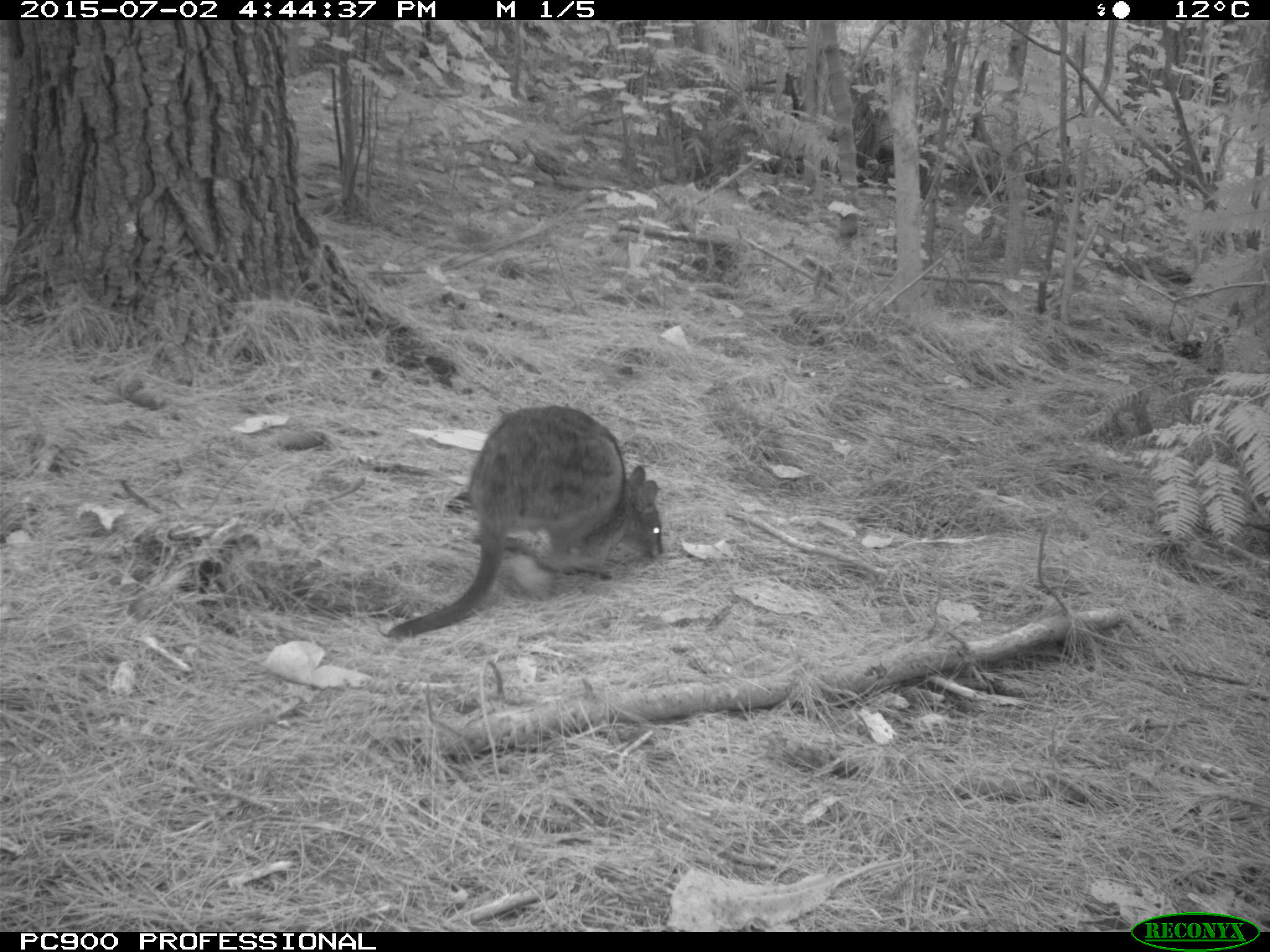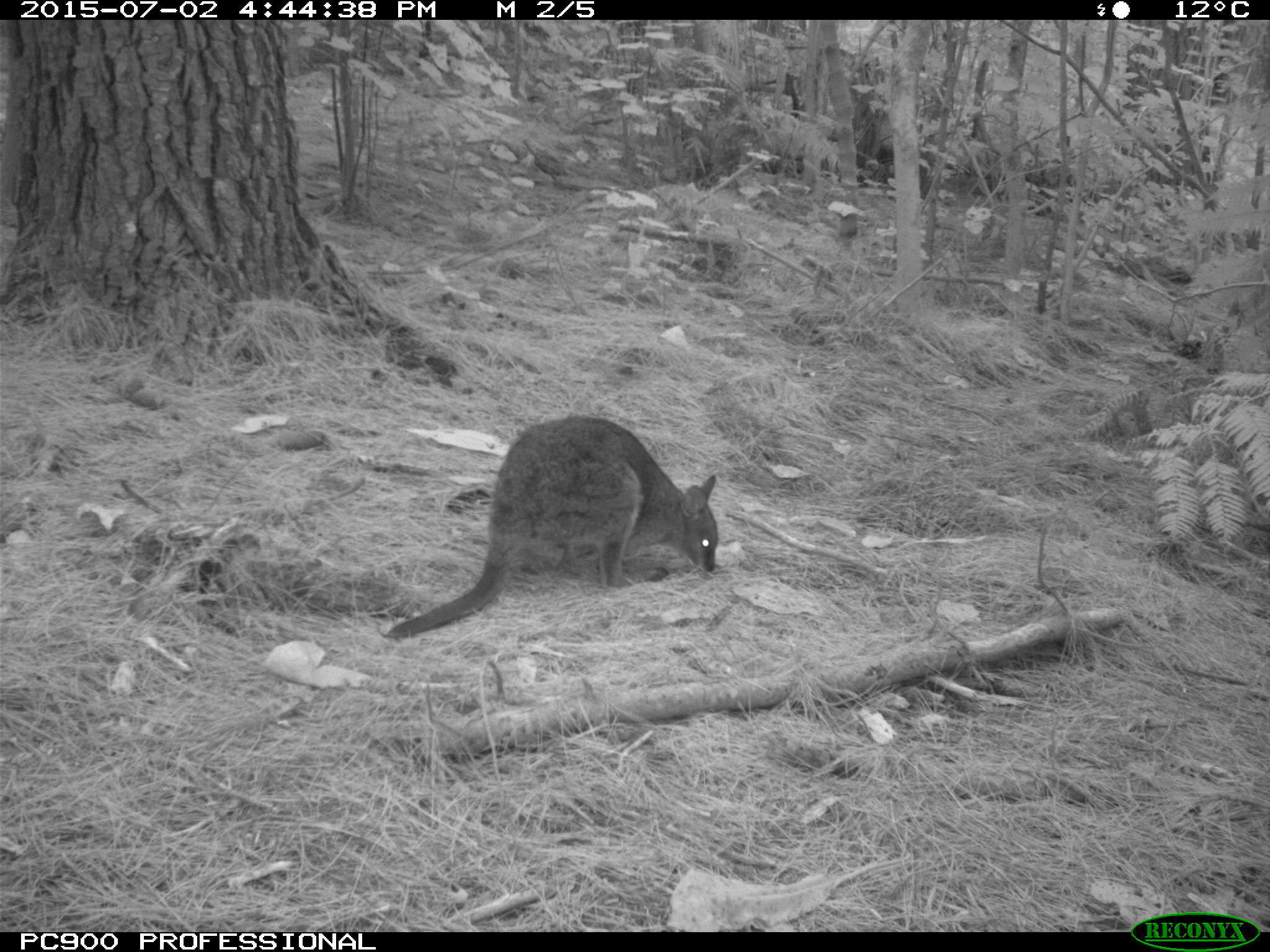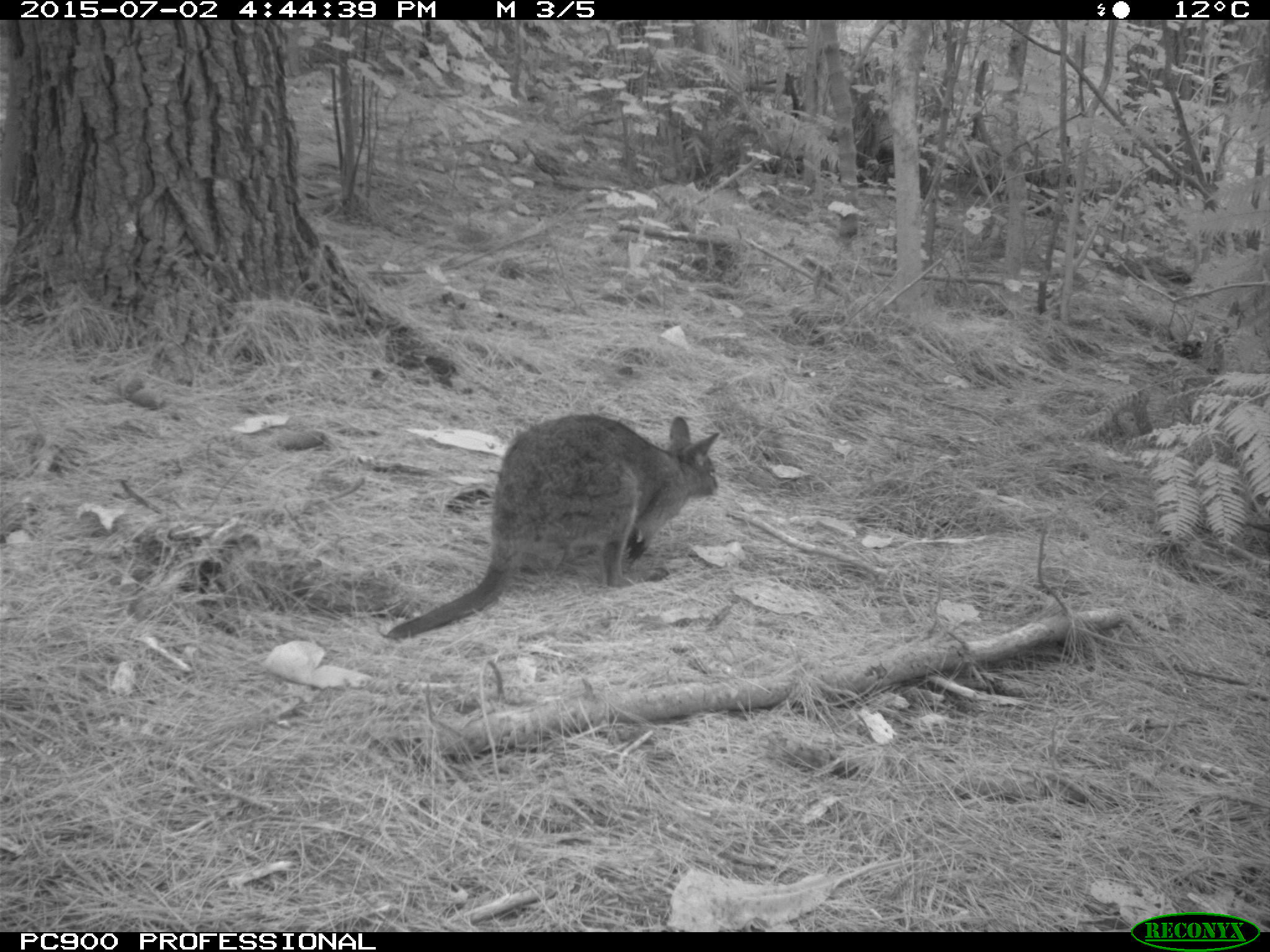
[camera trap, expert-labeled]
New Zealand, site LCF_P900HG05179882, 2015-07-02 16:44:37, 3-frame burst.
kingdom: Animalia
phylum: Chordata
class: Mammalia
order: Diprotodontia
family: Macropodidae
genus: Notamacropus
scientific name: Notamacropus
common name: wallaby